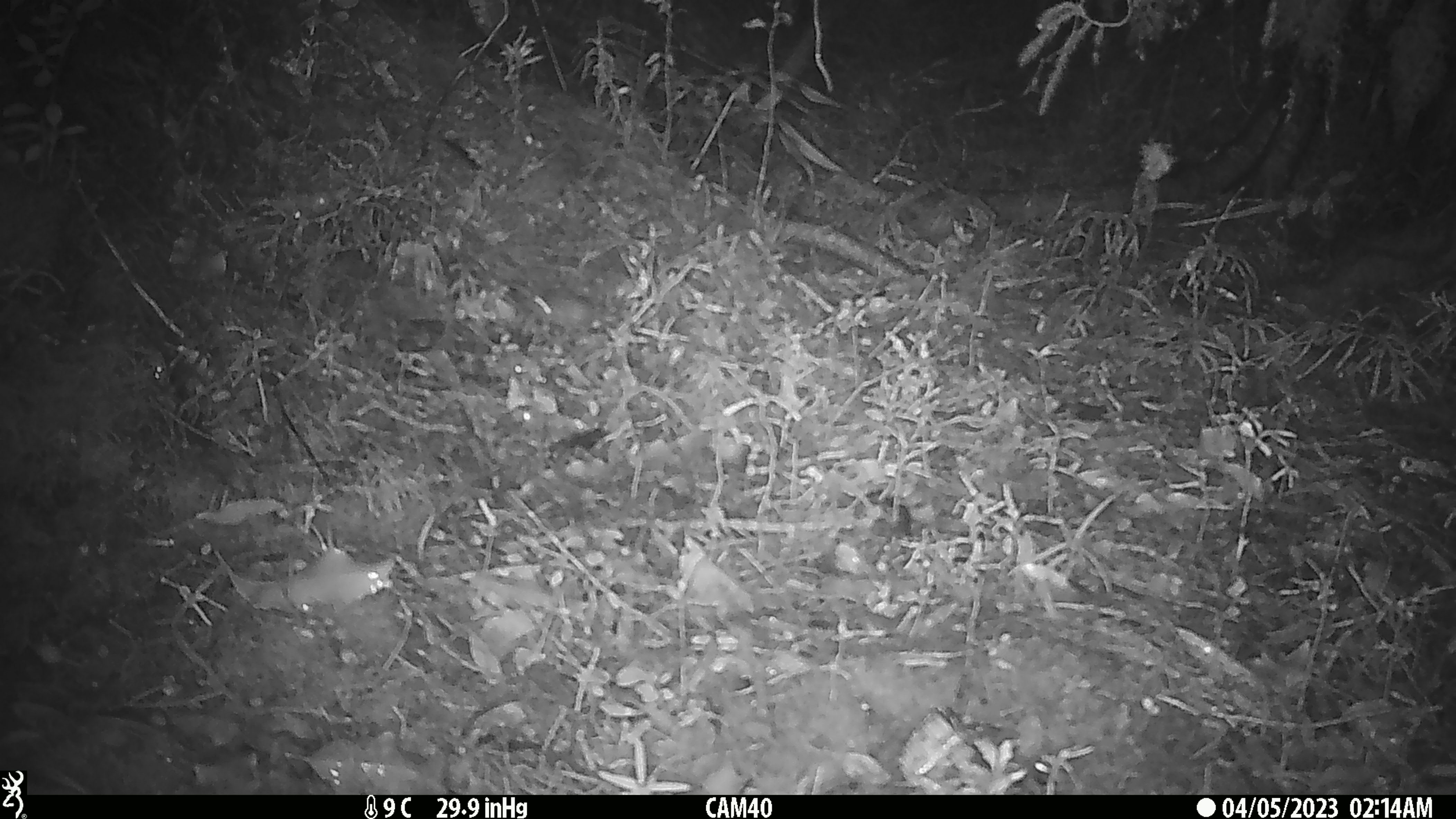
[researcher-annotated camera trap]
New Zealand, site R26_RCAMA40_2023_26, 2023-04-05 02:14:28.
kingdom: Animalia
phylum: Chordata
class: Mammalia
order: Rodentia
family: Muridae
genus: Mus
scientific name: Mus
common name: mouse